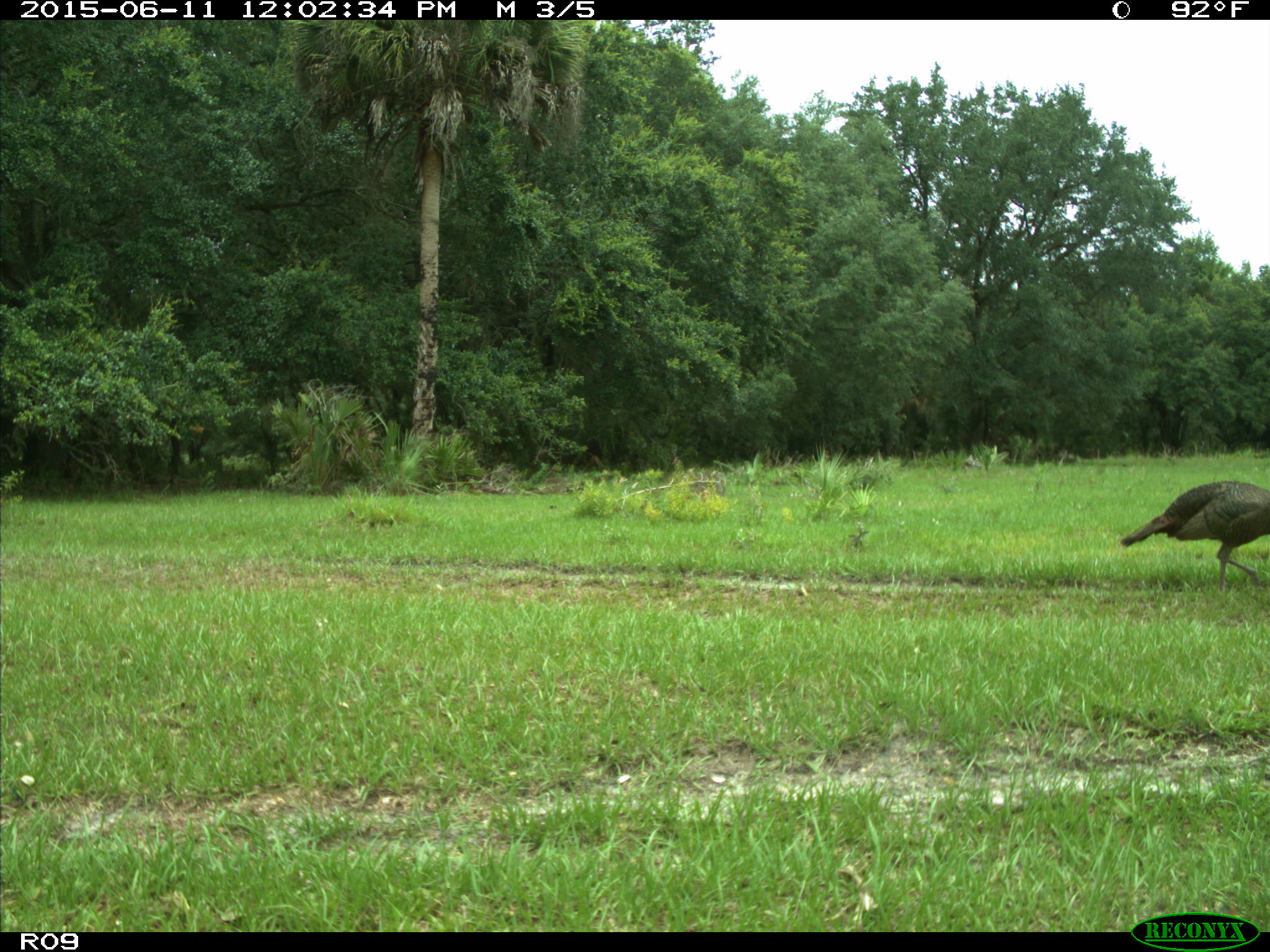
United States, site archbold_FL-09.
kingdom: Animalia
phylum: Chordata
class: Aves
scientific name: Aves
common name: birds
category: unidentified bird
Unidentified bird (birds) (Aves).